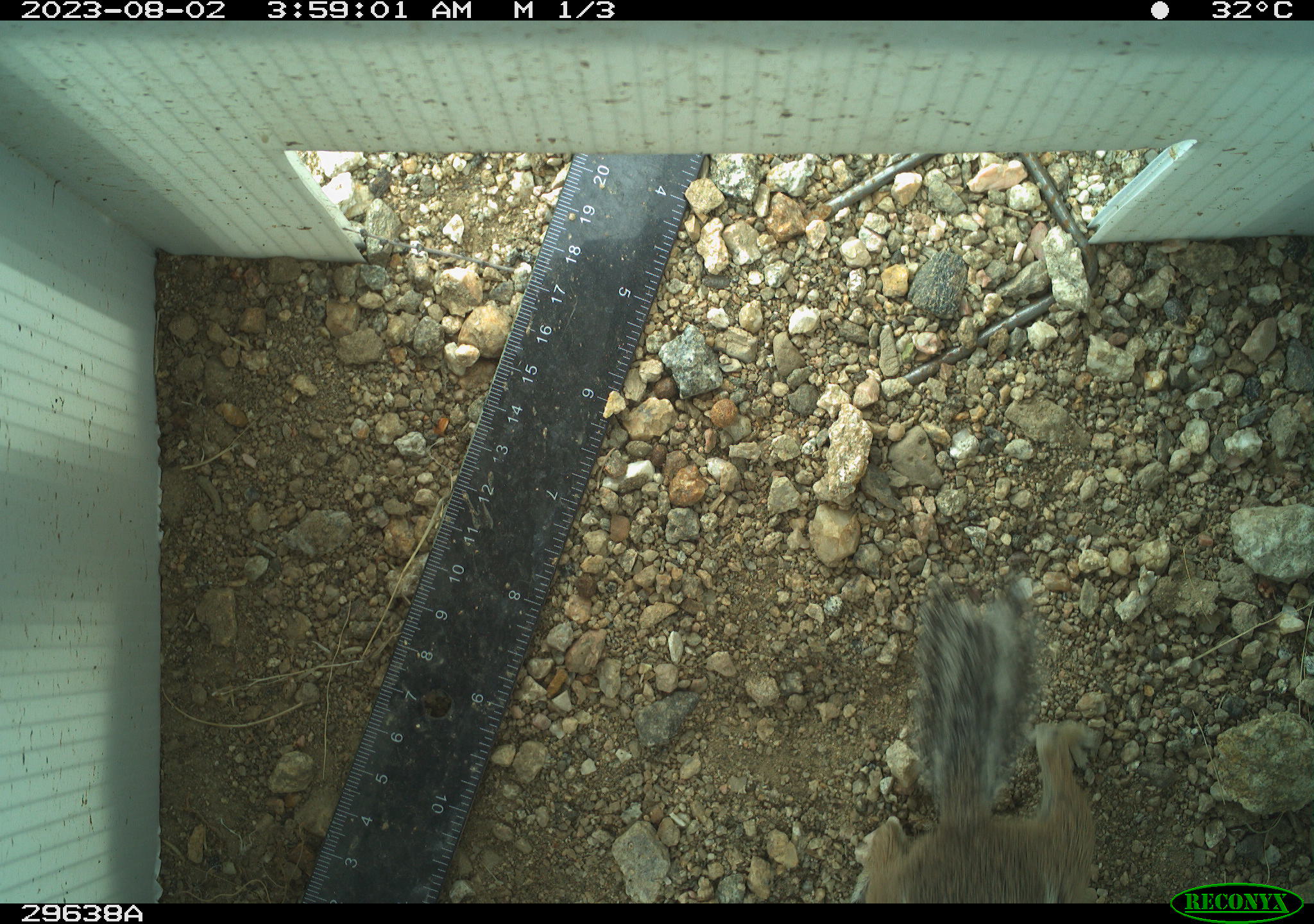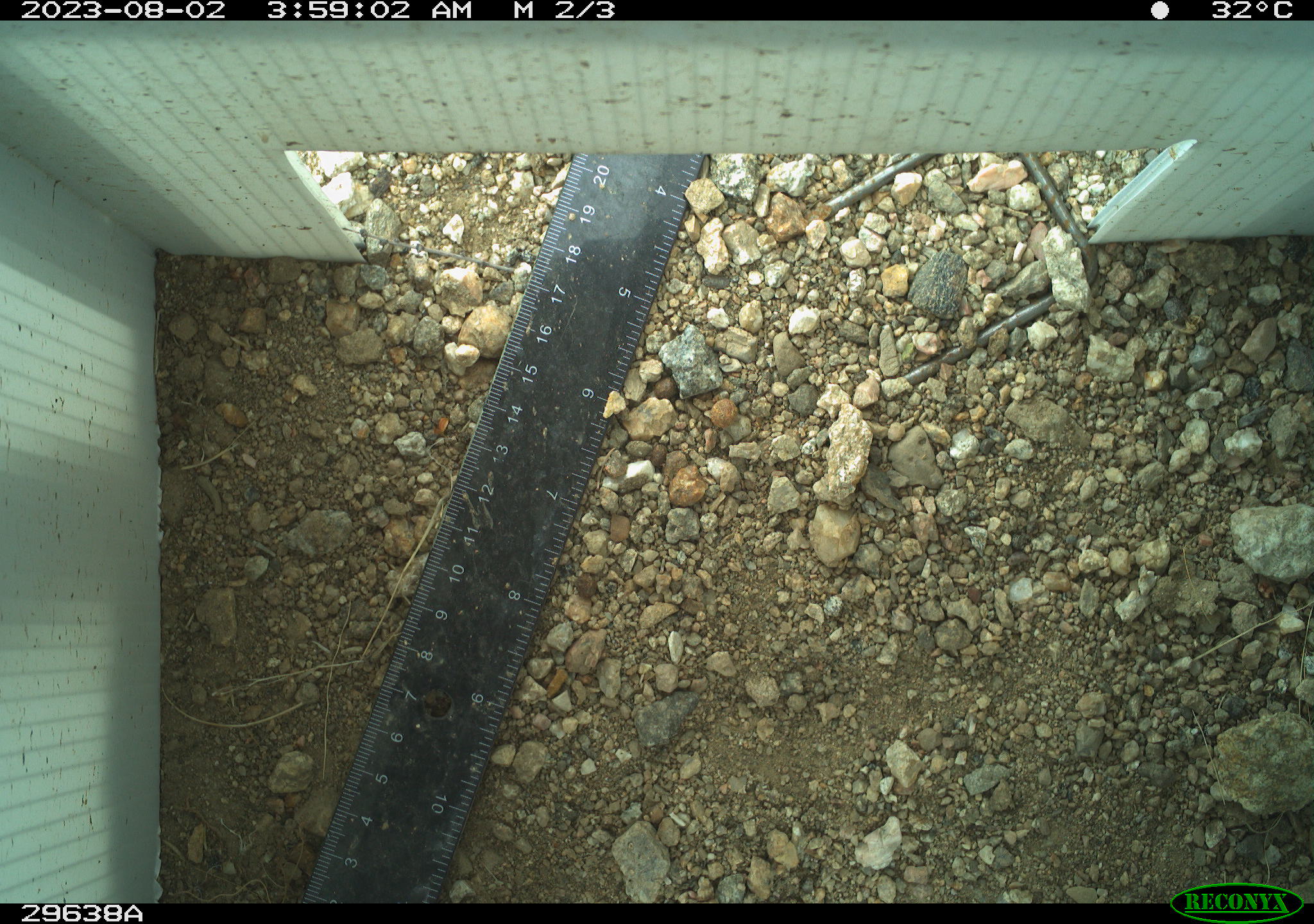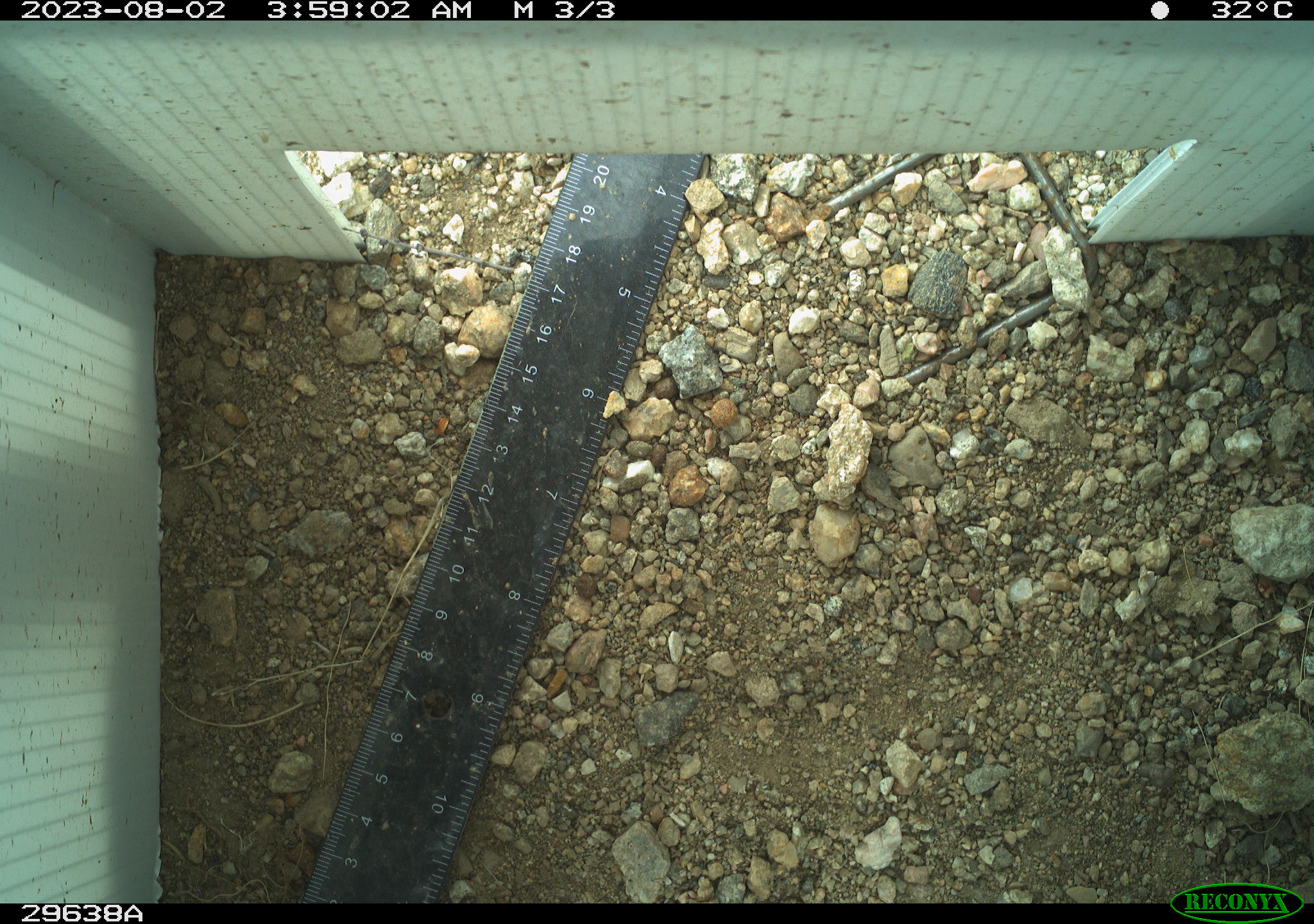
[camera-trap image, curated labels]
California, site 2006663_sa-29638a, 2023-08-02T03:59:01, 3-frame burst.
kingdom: Animalia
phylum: Chordata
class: Mammalia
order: Rodentia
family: Sciuridae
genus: Ammospermophilus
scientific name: Ammospermophilus leucurus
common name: white-tailed antelope squirrel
White-tailed antelope squirrel (Ammospermophilus leucurus).